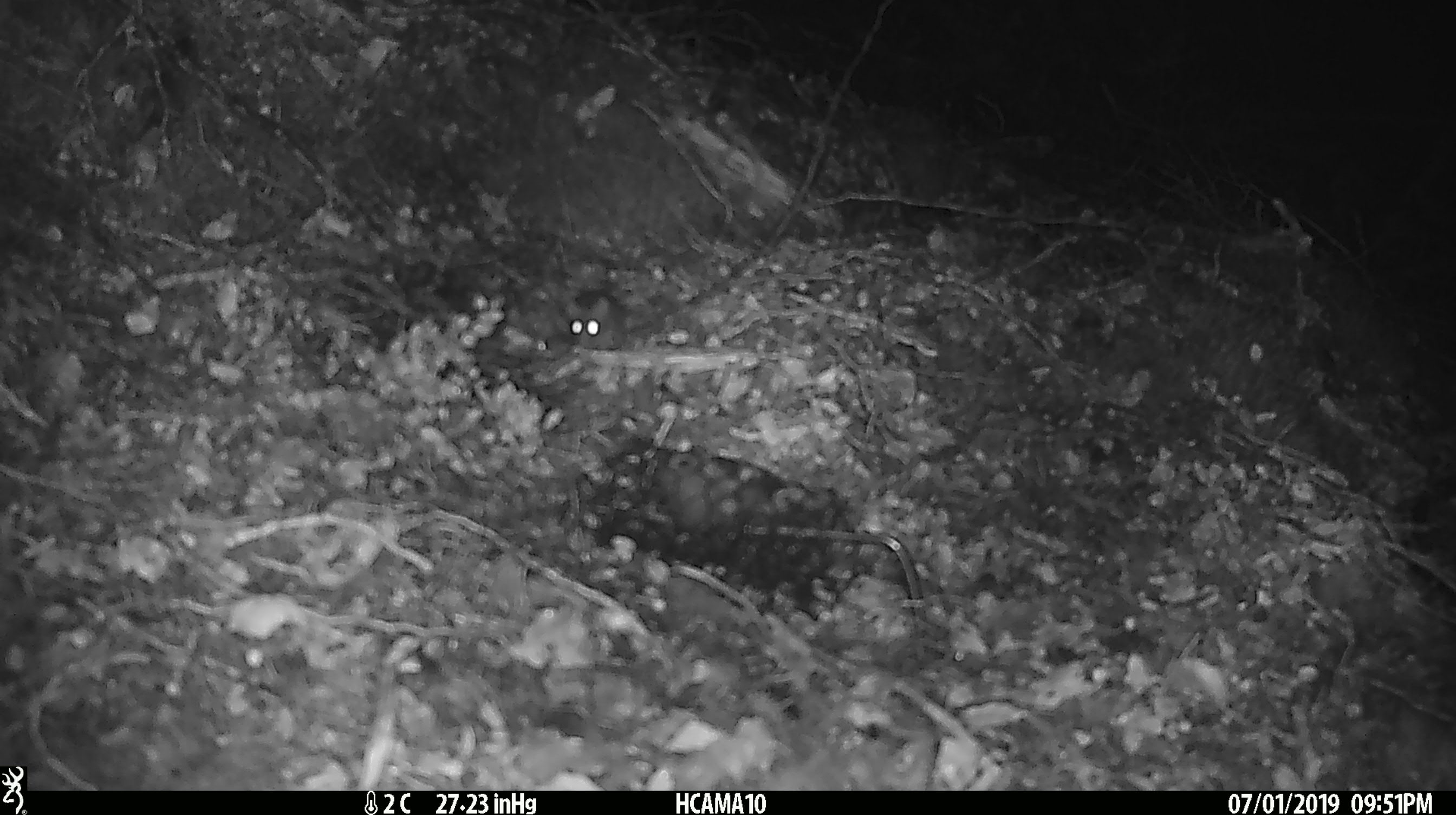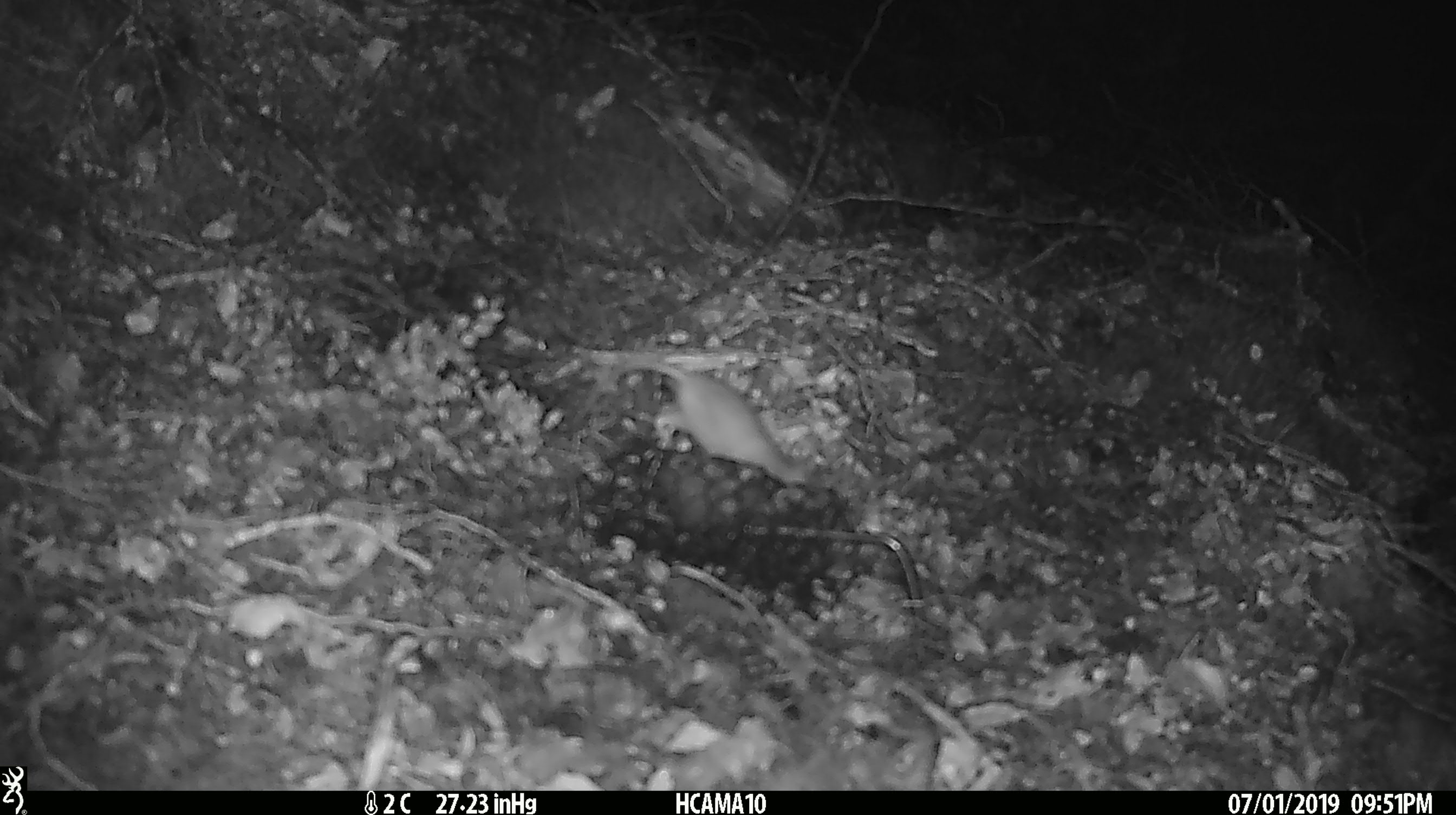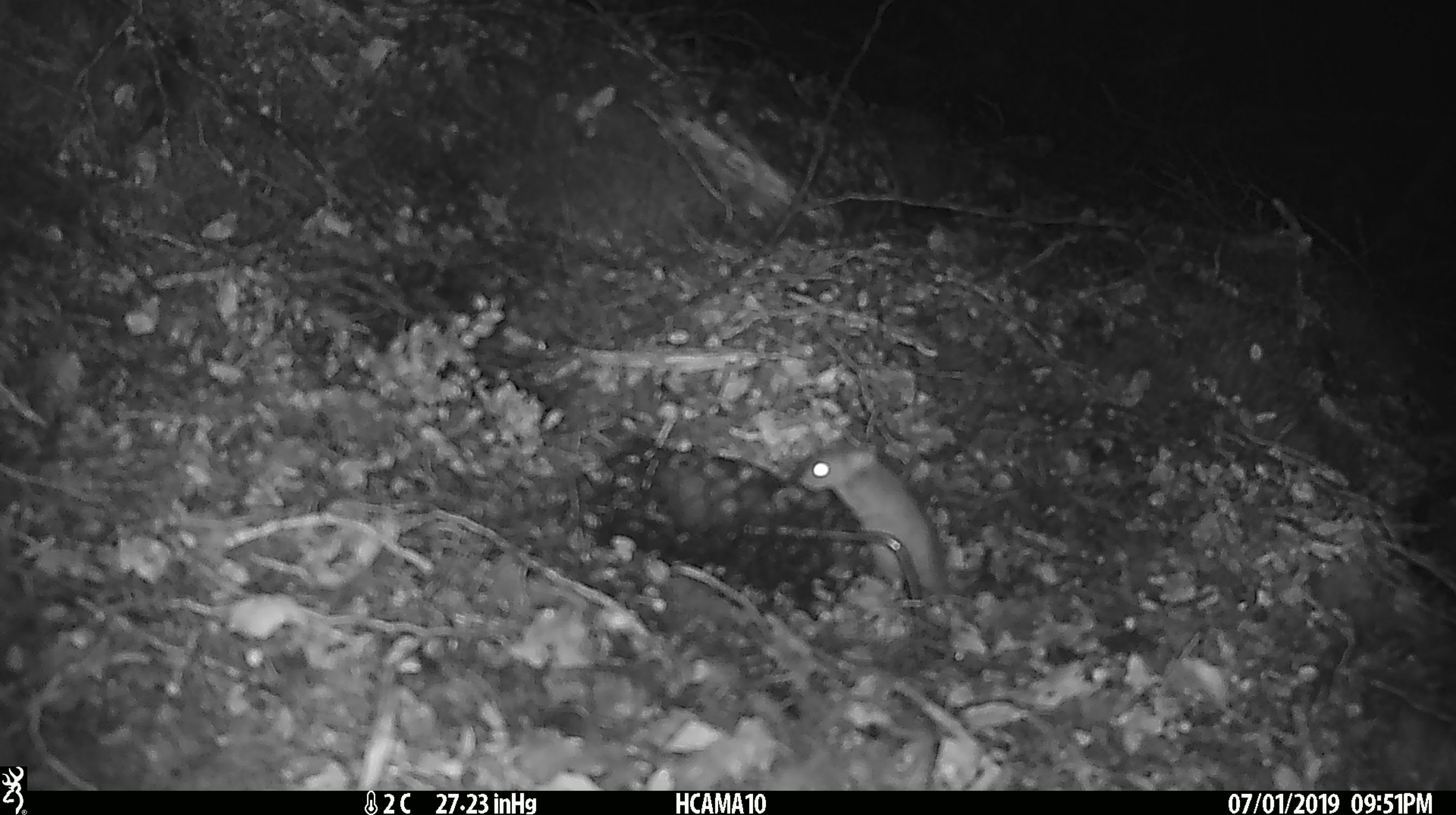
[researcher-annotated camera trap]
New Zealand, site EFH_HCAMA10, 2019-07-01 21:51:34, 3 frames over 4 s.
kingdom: Animalia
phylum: Chordata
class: Mammalia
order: Rodentia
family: Muridae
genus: Mus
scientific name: Mus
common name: mouse